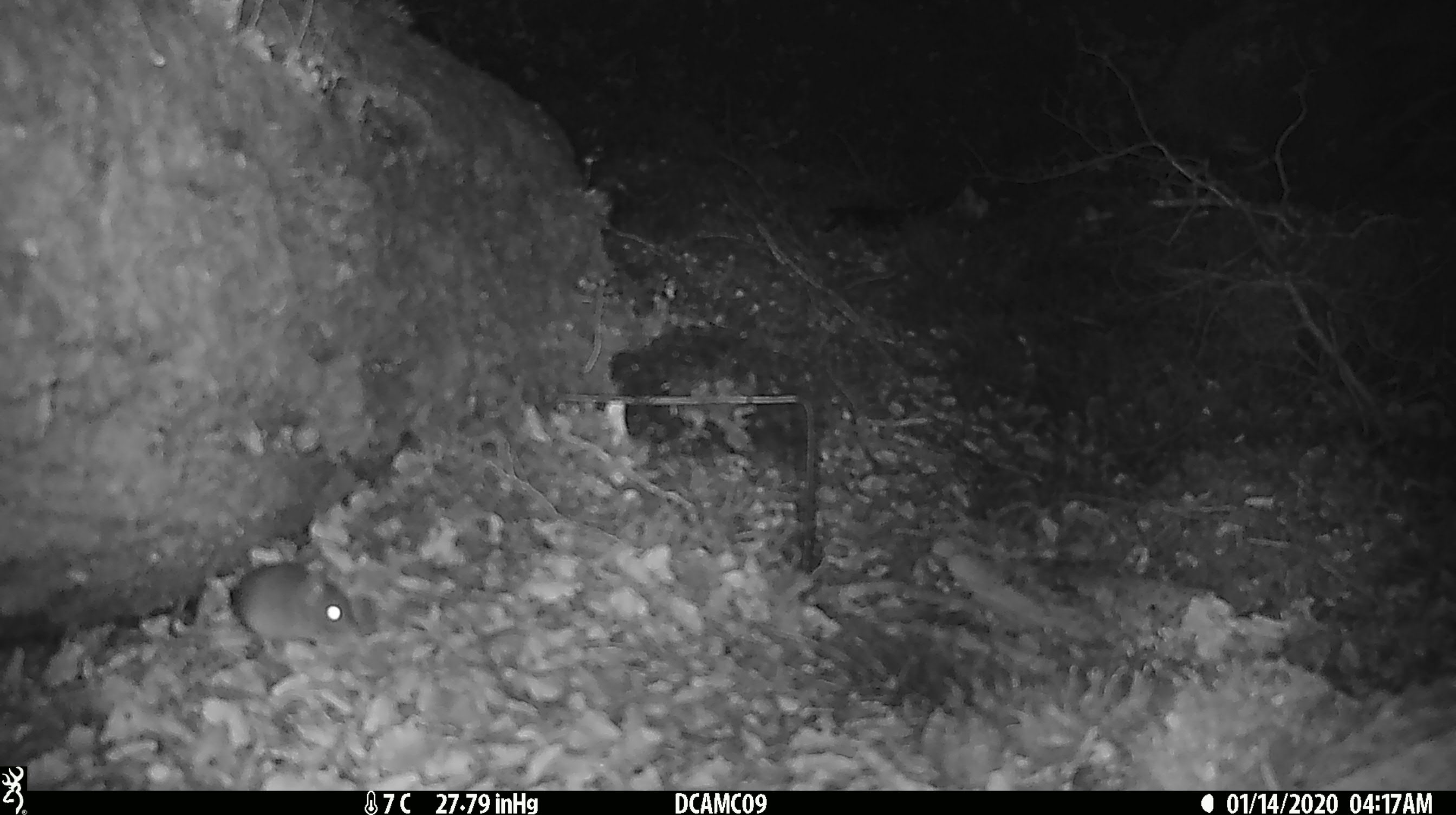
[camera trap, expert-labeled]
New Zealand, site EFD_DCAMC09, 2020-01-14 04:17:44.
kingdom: Animalia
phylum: Chordata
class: Mammalia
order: Rodentia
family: Muridae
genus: Mus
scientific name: Mus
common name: mouse